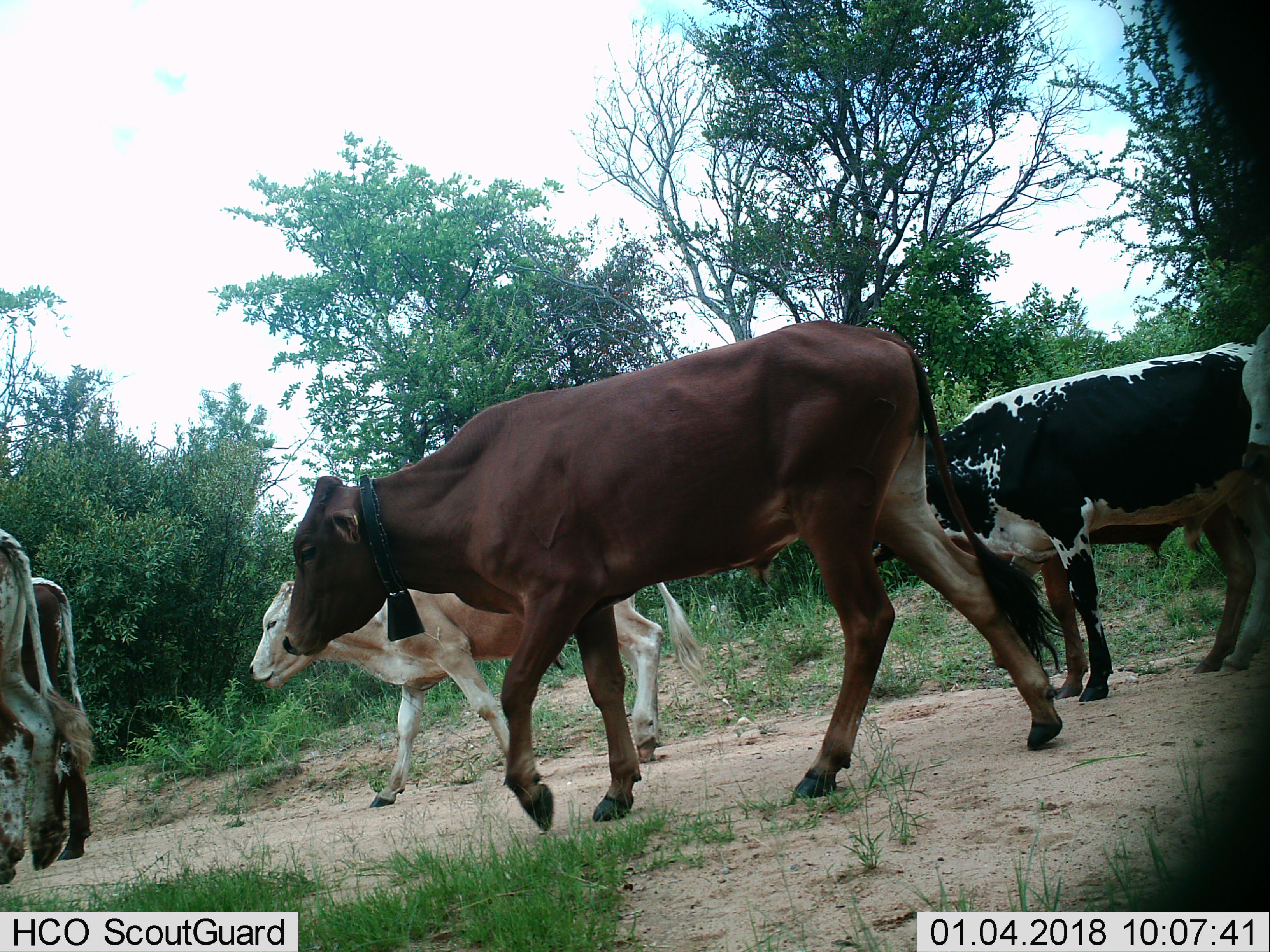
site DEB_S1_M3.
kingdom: Animalia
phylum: Chordata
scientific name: Vertebrata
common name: domestic animal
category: domesticanimal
Domesticanimal (domestic animal) (Vertebrata), count 6. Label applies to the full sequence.